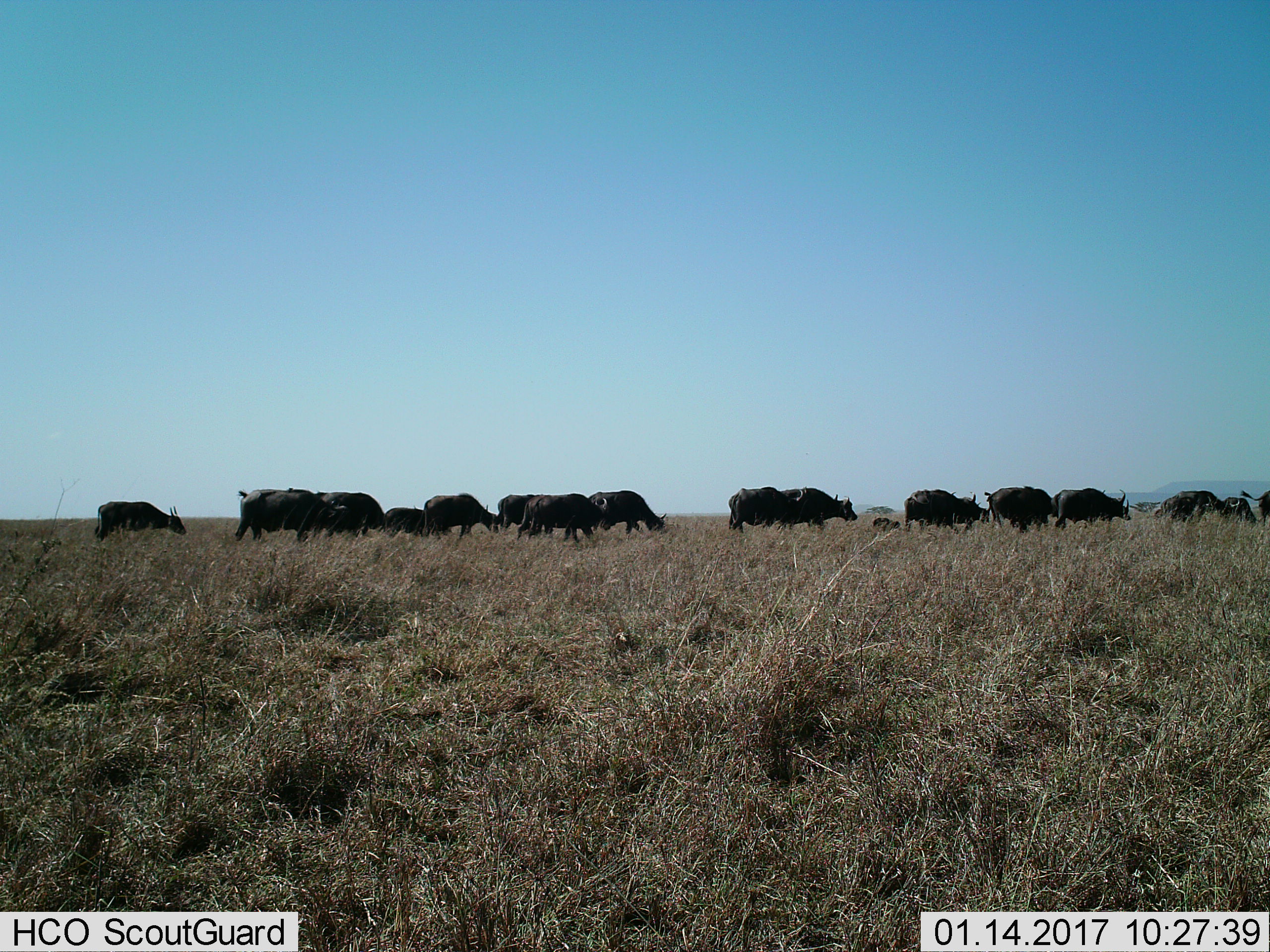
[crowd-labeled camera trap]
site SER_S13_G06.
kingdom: Animalia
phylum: Chordata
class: Mammalia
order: Artiodactyla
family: Bovidae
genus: Syncerus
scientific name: Syncerus caffer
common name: african buffalo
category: buffalo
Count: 11-50.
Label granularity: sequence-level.